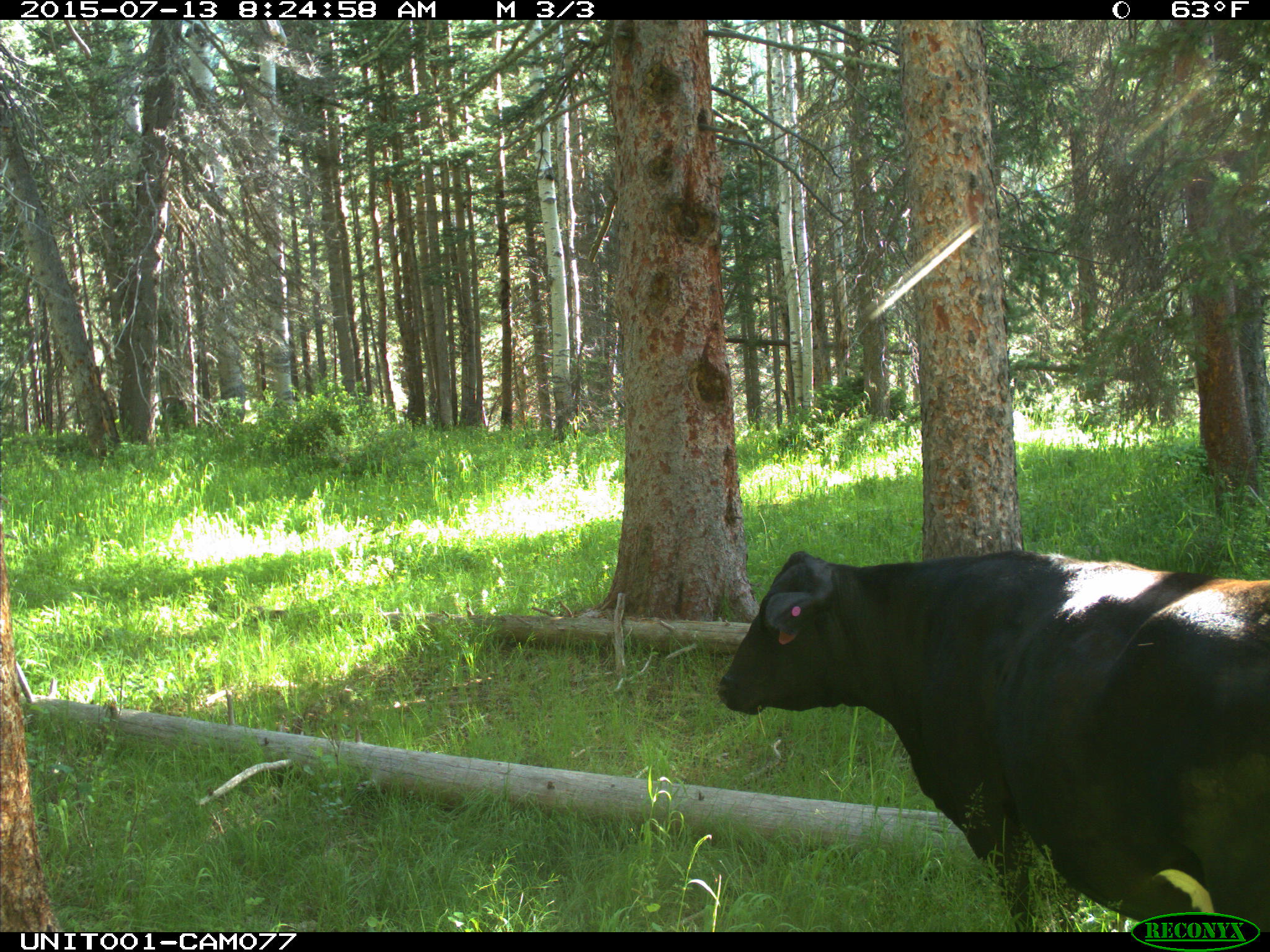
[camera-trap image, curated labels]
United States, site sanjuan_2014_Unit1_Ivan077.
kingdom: Animalia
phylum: Chordata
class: Mammalia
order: Artiodactyla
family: Bovidae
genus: Bos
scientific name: Bos taurus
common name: domestic cow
Bos taurus (domestic cow).